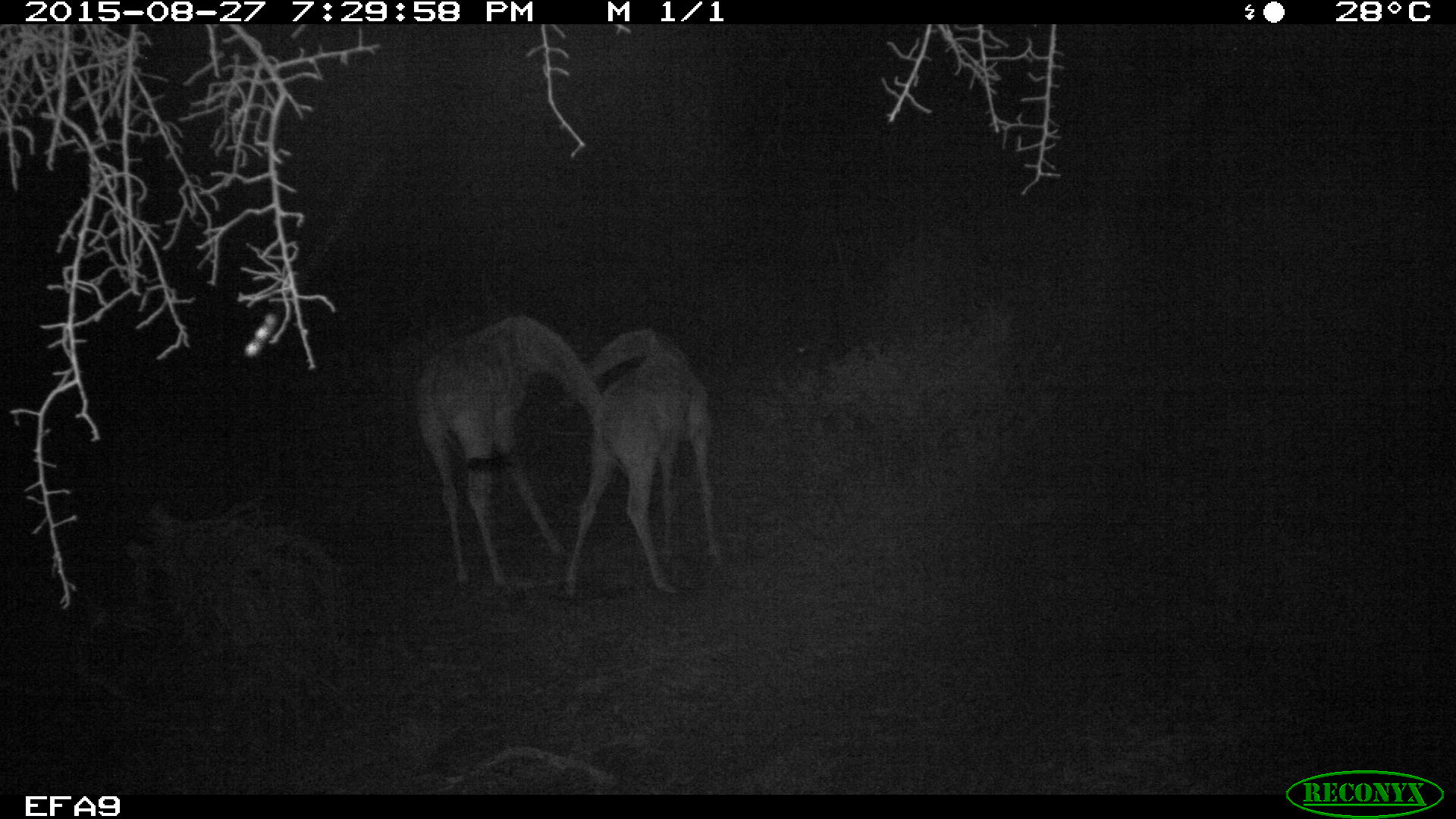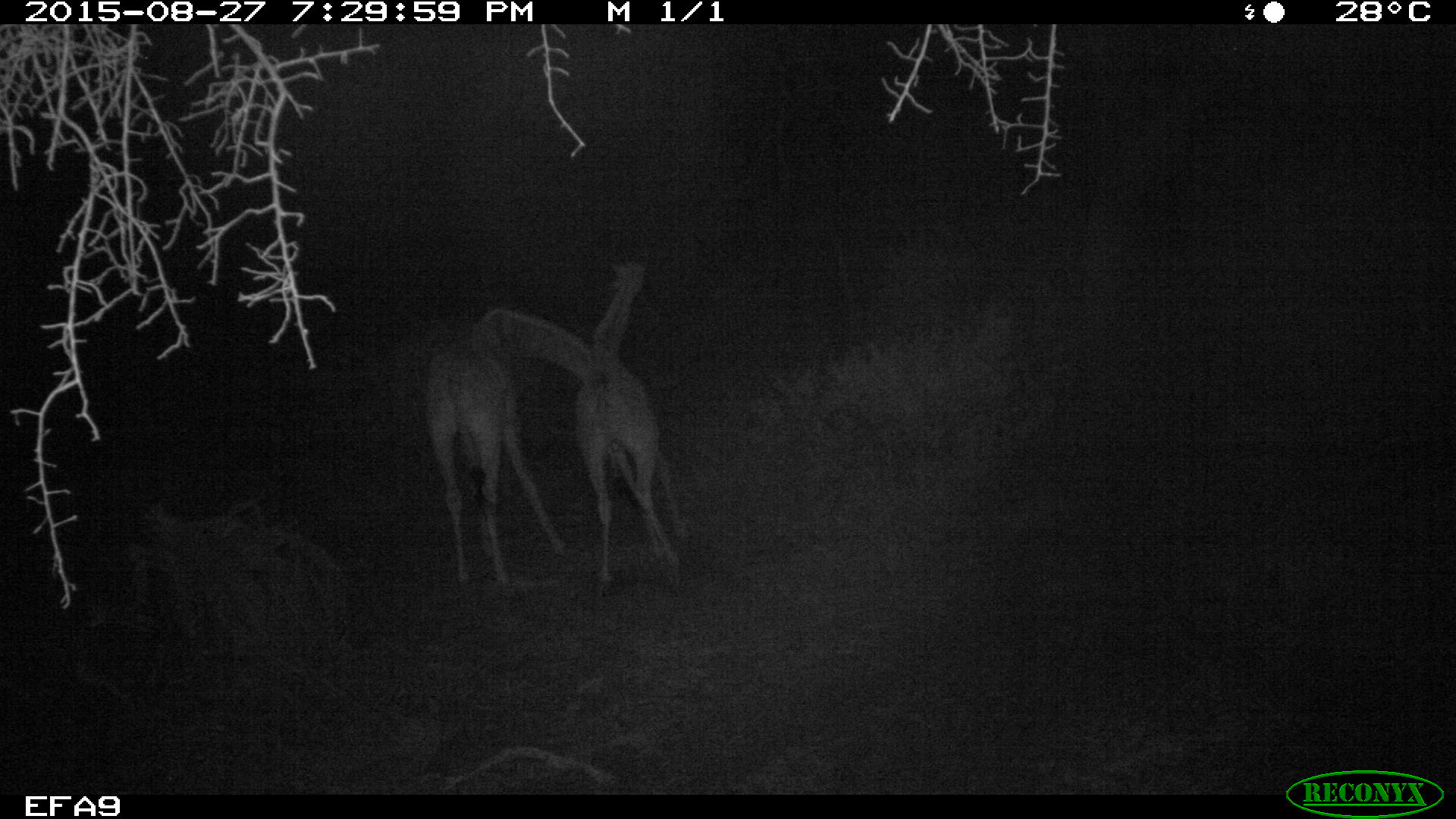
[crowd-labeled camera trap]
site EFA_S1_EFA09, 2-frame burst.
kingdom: Animalia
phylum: Chordata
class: Mammalia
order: Artiodactyla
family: Giraffidae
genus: Giraffa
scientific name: Giraffa camelopardalis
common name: giraffe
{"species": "giraffe (Giraffa camelopardalis)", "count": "2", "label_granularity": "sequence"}